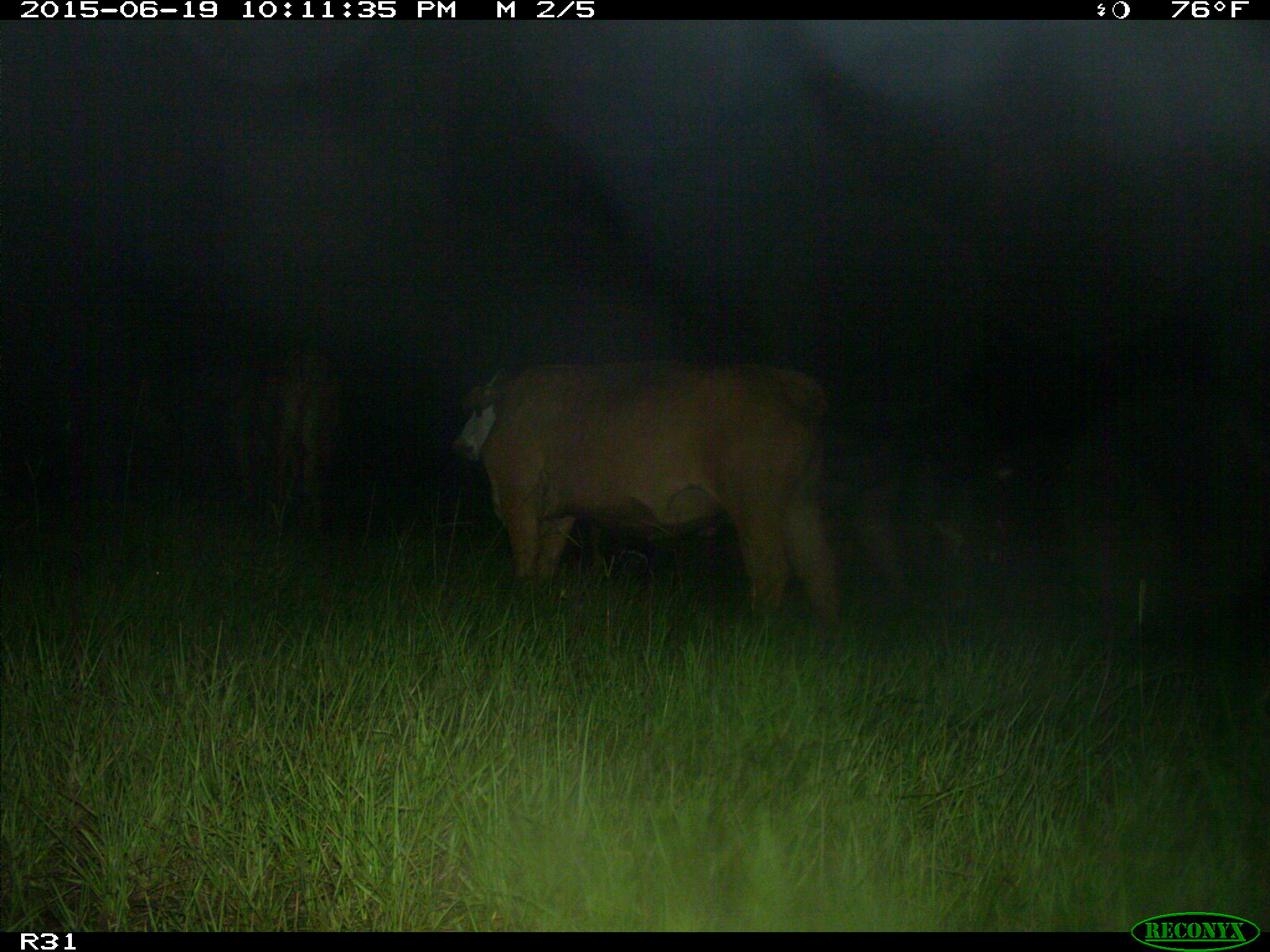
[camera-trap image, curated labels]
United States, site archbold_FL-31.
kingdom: Animalia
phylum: Chordata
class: Mammalia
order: Artiodactyla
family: Bovidae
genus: Bos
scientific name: Bos taurus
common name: domestic cow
Bos taurus (domestic cow).